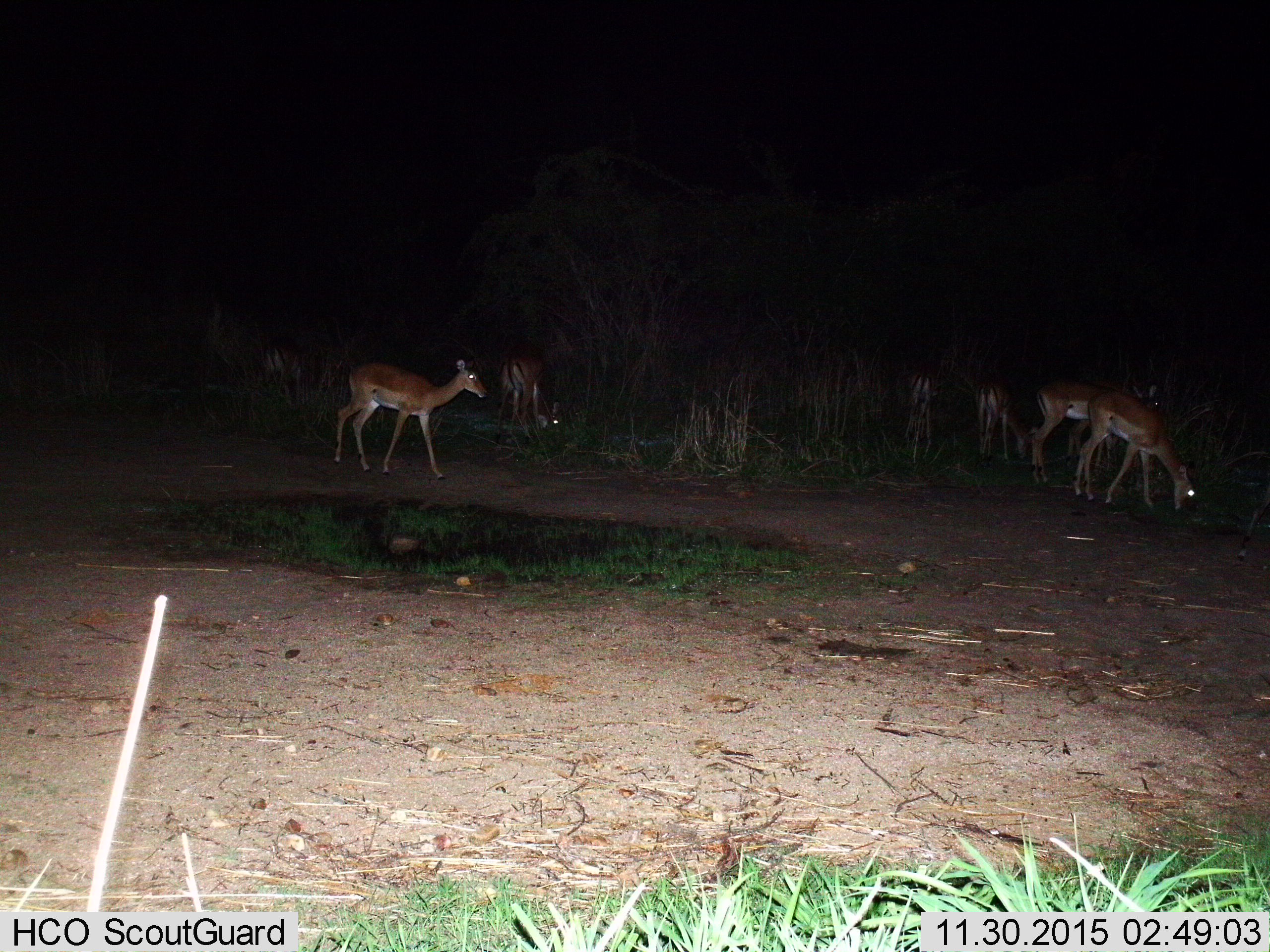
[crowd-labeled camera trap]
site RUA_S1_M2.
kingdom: Animalia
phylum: Chordata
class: Mammalia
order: Artiodactyla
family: Bovidae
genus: Aepyceros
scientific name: Aepyceros melampus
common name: impala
Impala (Aepyceros melampus), count 7. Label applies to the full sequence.